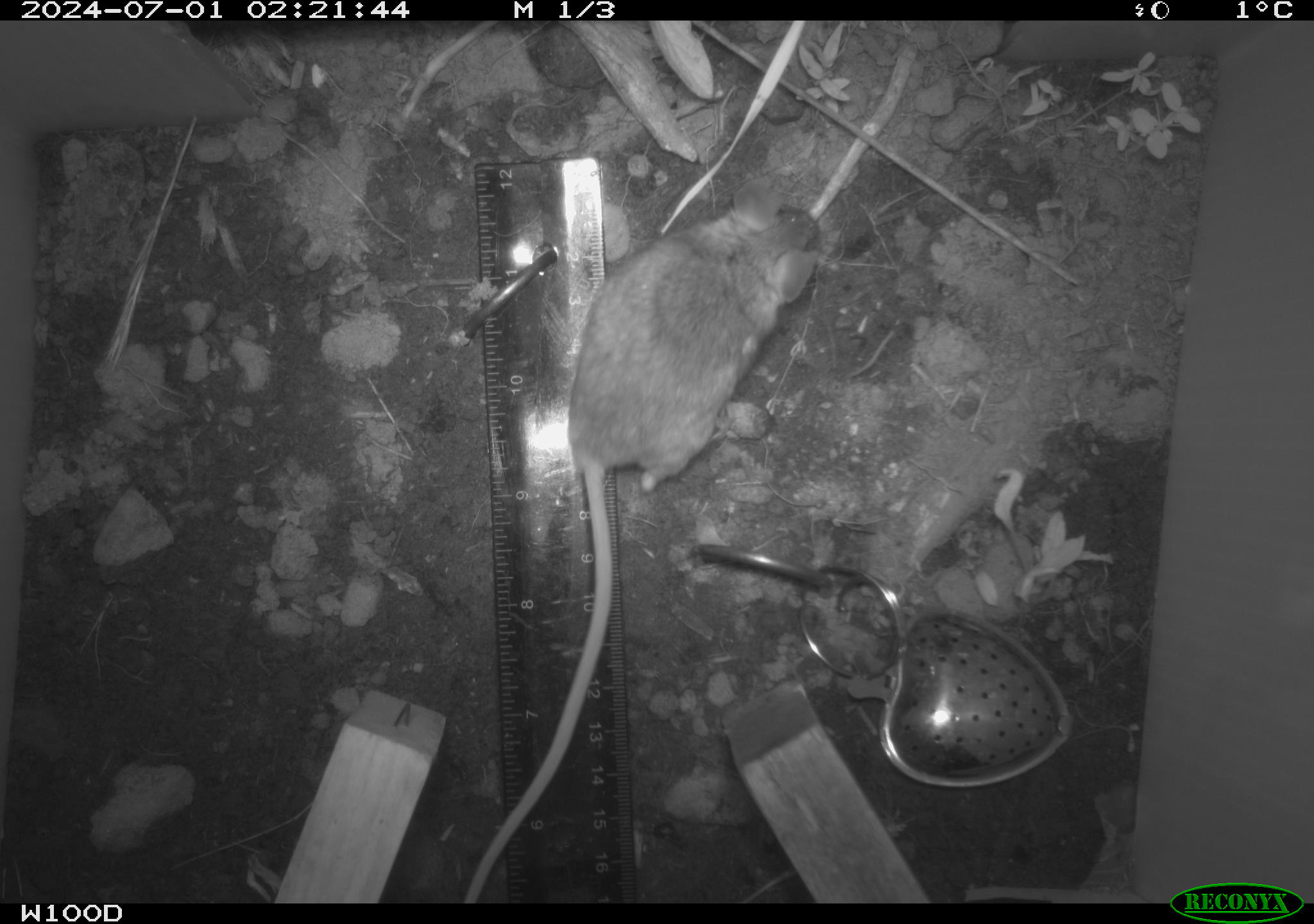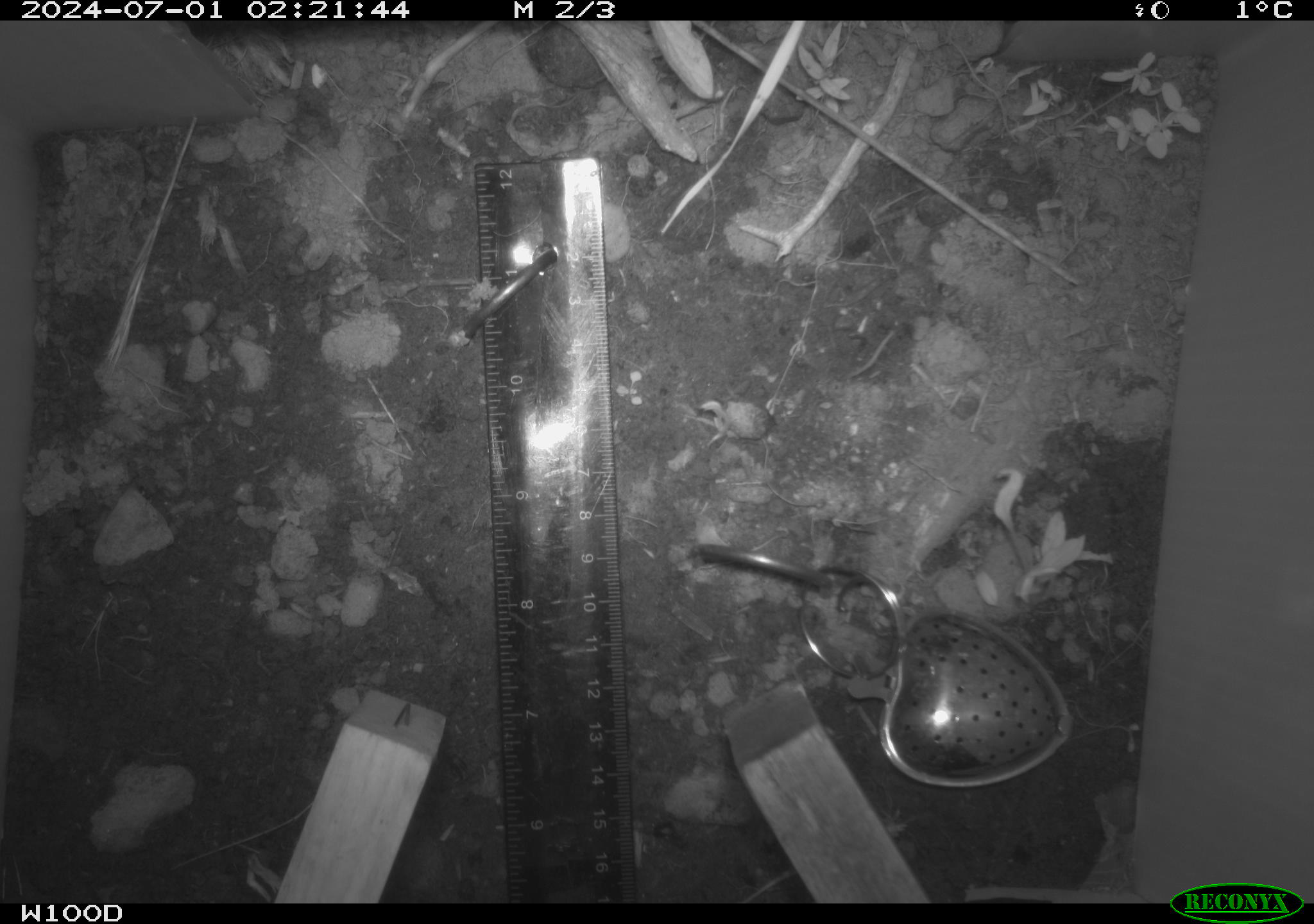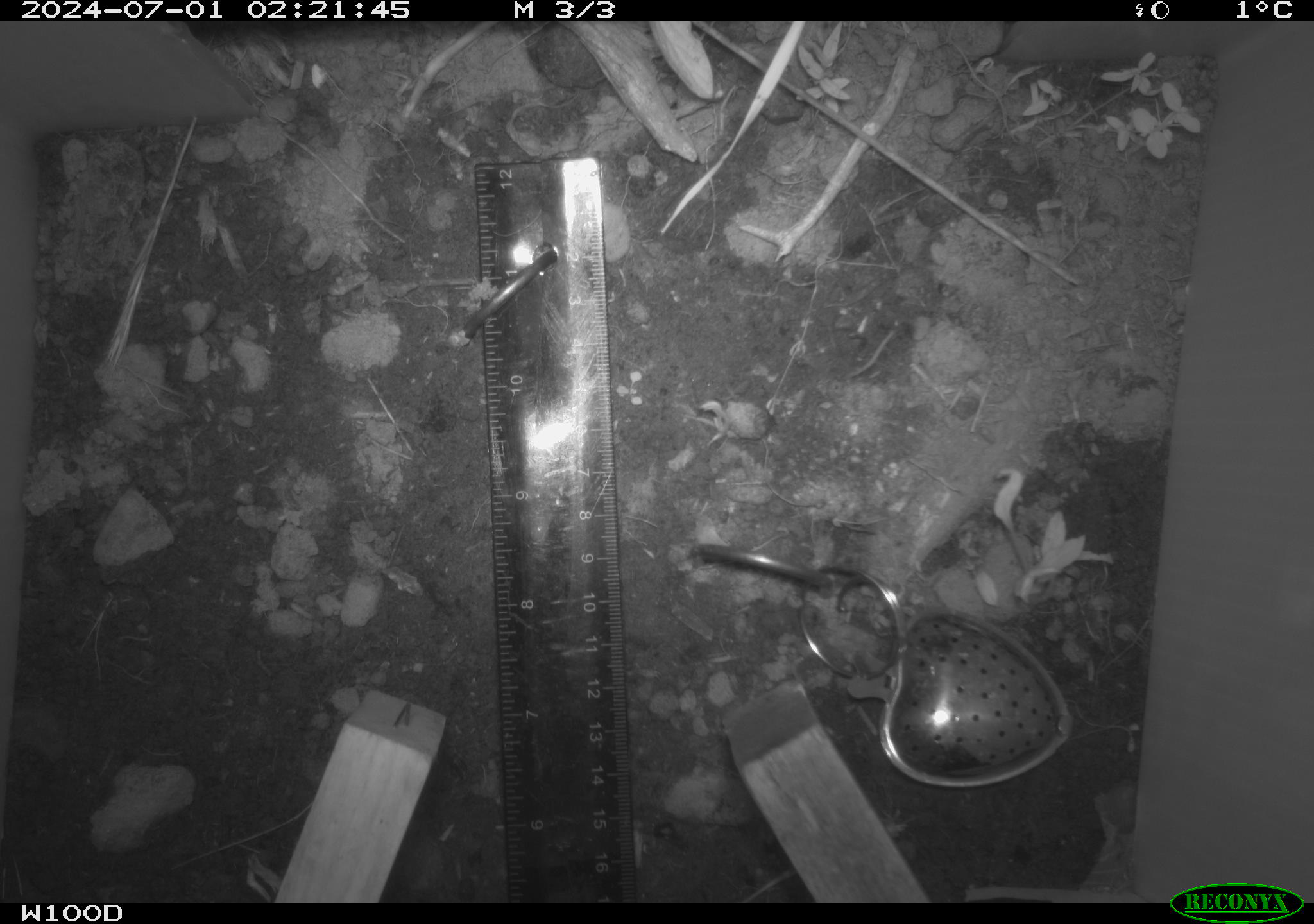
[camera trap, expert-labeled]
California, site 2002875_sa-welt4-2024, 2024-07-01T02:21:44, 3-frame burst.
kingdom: Animalia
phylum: Chordata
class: Mammalia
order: Rodentia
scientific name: Rodentia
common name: mouse species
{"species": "mouse species (Rodentia)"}